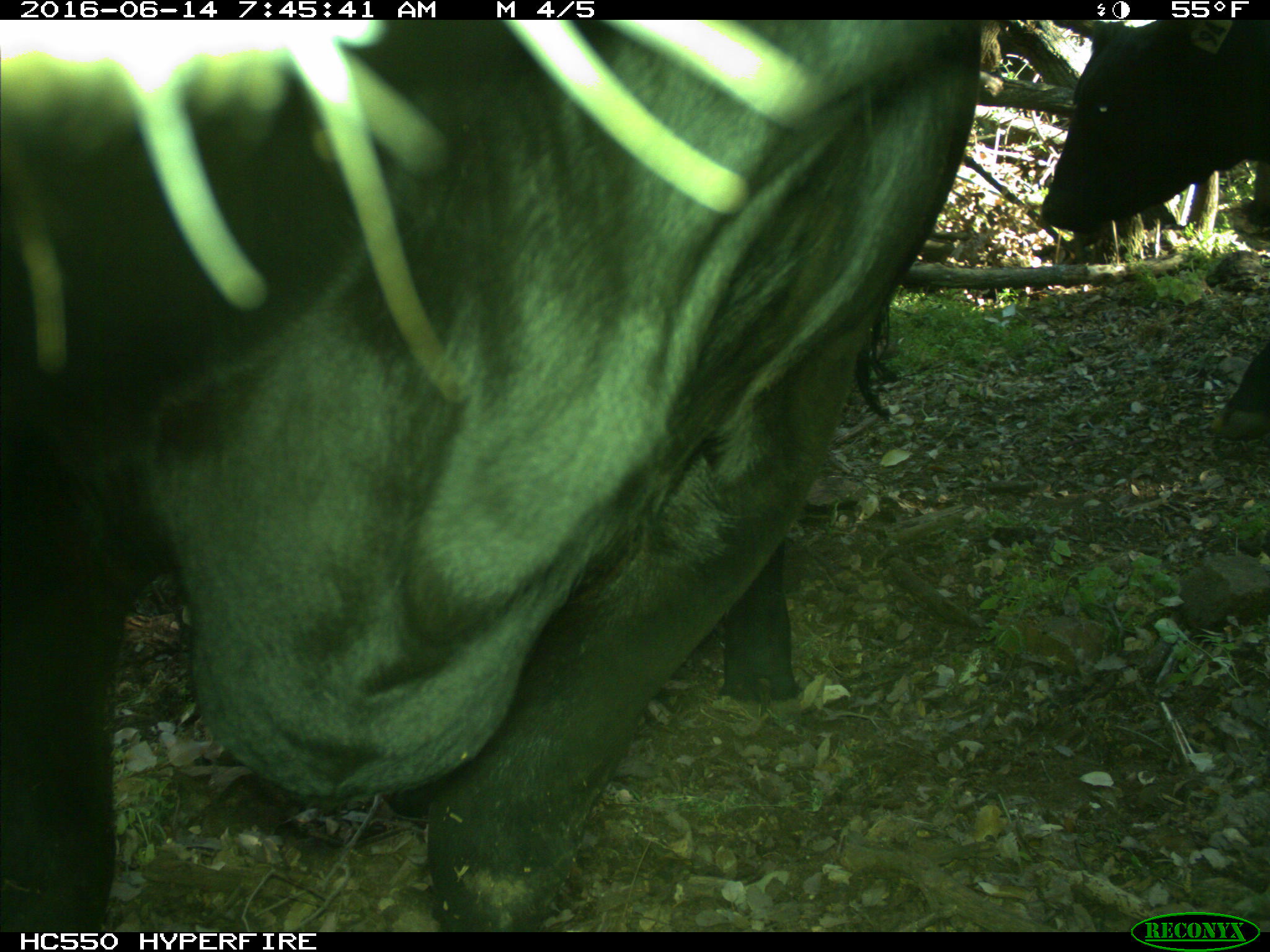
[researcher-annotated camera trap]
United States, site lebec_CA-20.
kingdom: Animalia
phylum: Chordata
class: Mammalia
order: Artiodactyla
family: Bovidae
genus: Bos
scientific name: Bos taurus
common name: domestic cow